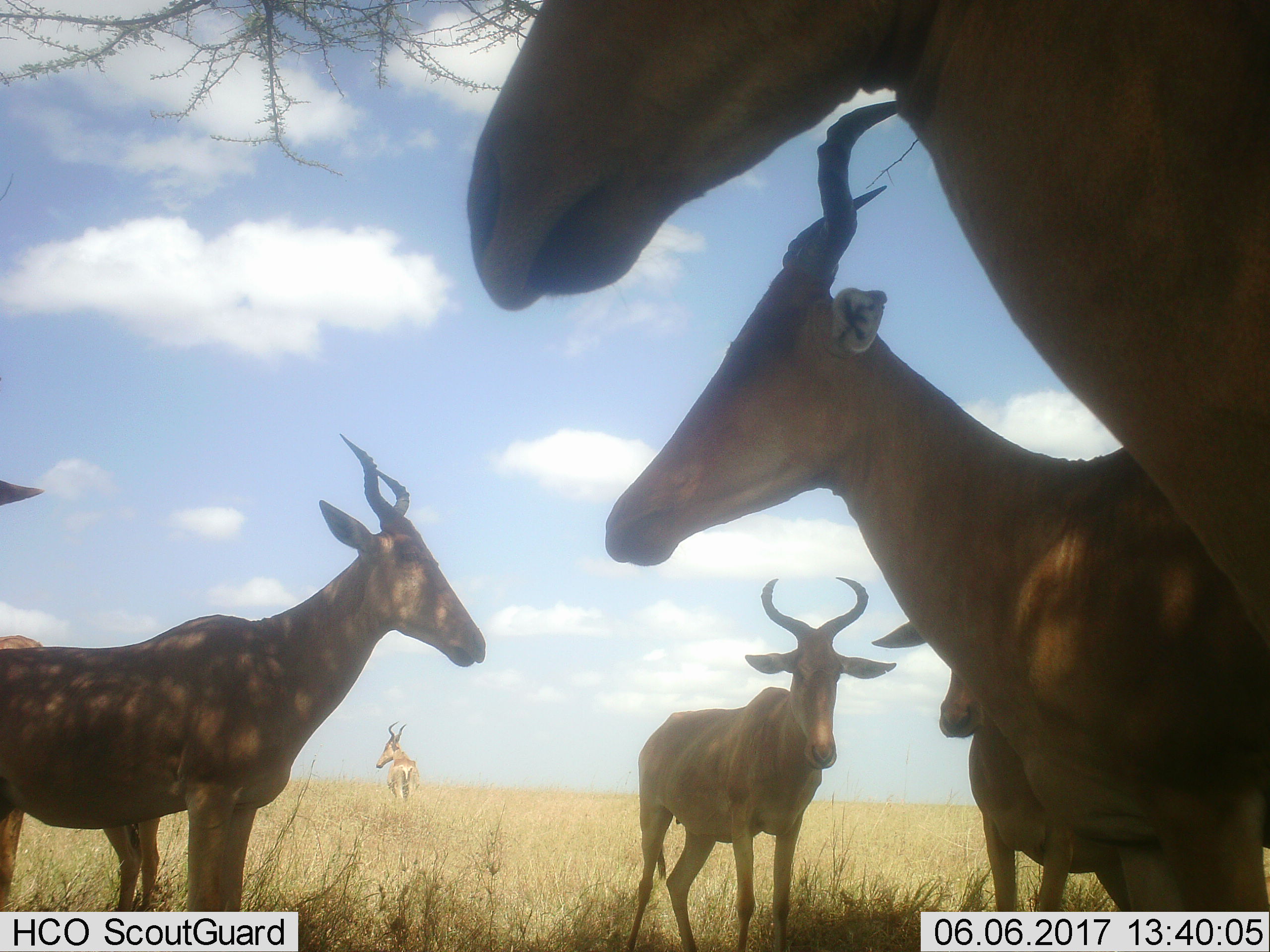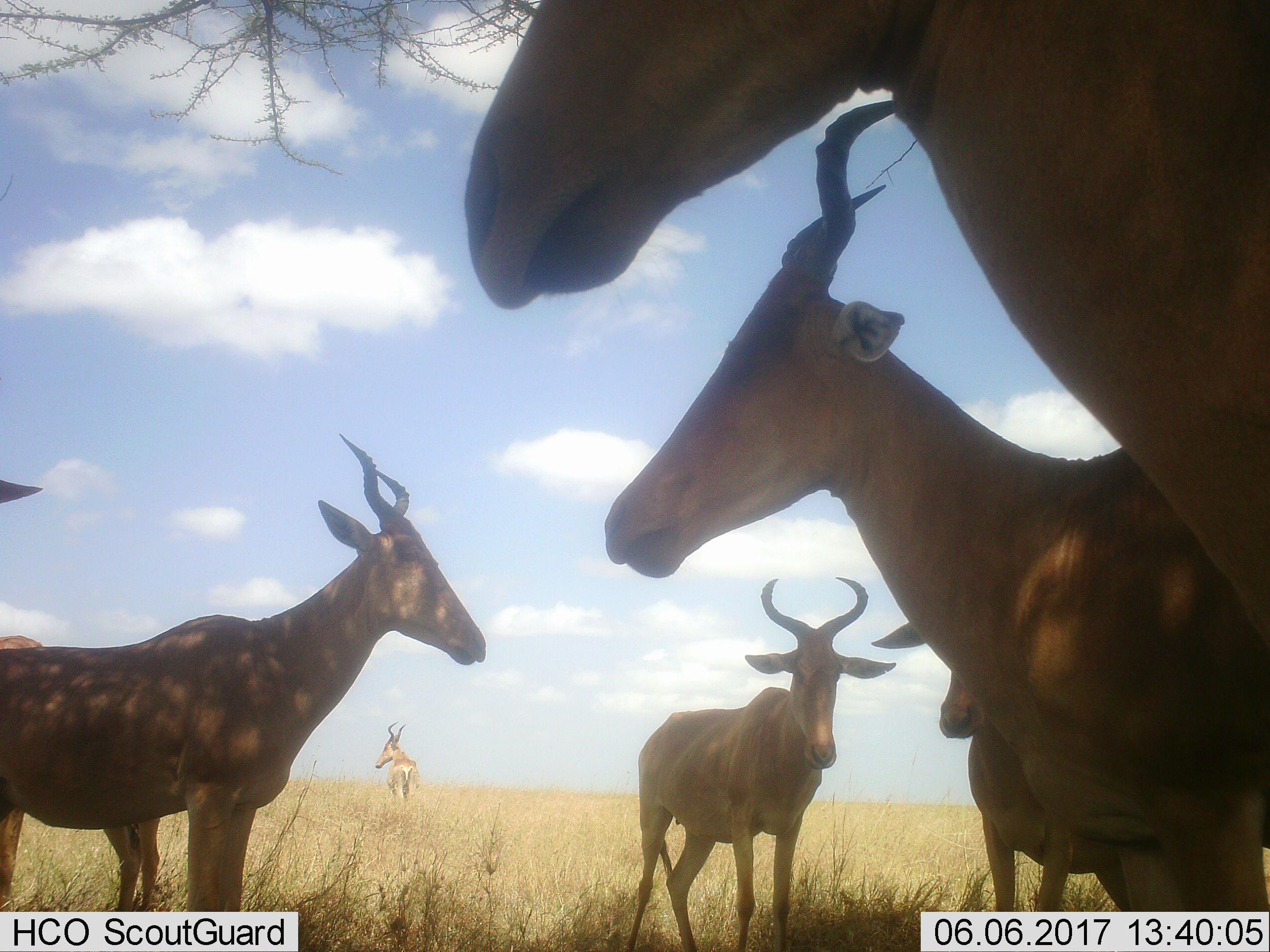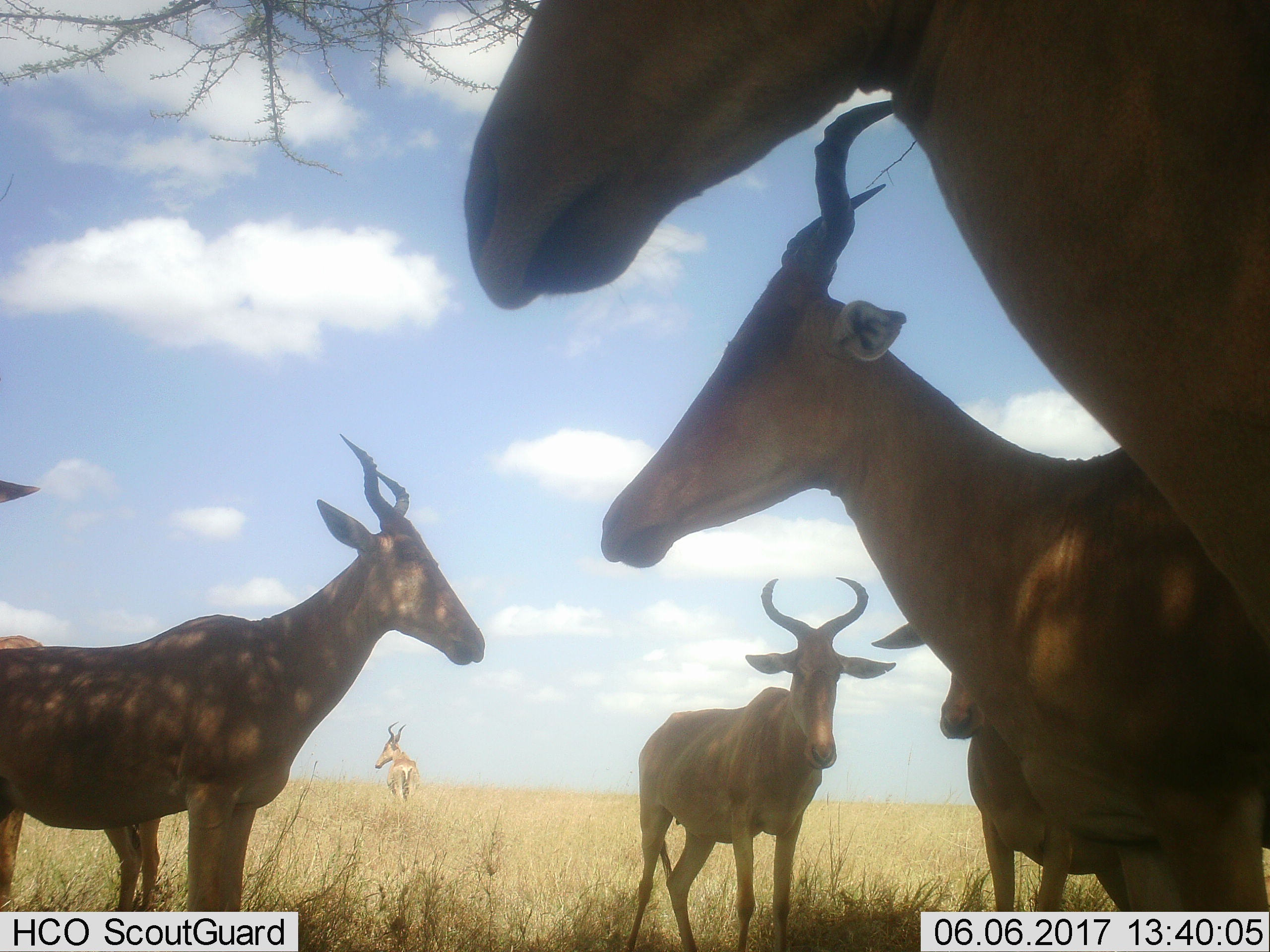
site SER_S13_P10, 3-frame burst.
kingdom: Animalia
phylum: Chordata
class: Mammalia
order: Artiodactyla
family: Bovidae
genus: Alcelaphus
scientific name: Alcelaphus buselaphus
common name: hartebeest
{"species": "hartebeest (Alcelaphus buselaphus)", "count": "7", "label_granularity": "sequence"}